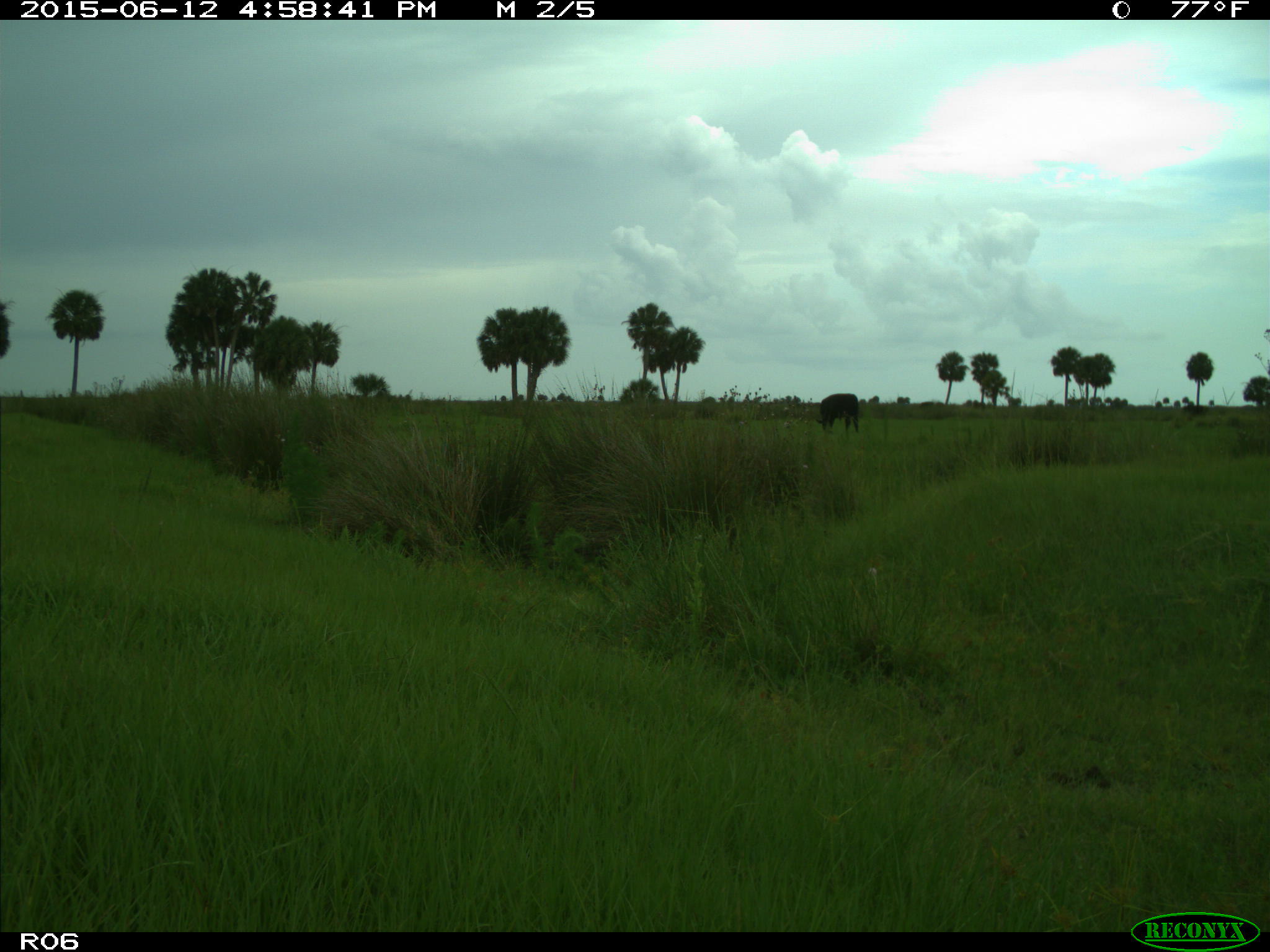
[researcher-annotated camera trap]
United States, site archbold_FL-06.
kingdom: Animalia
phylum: Chordata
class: Mammalia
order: Artiodactyla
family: Bovidae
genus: Bos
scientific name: Bos taurus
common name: domestic cow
Bos taurus (domestic cow).